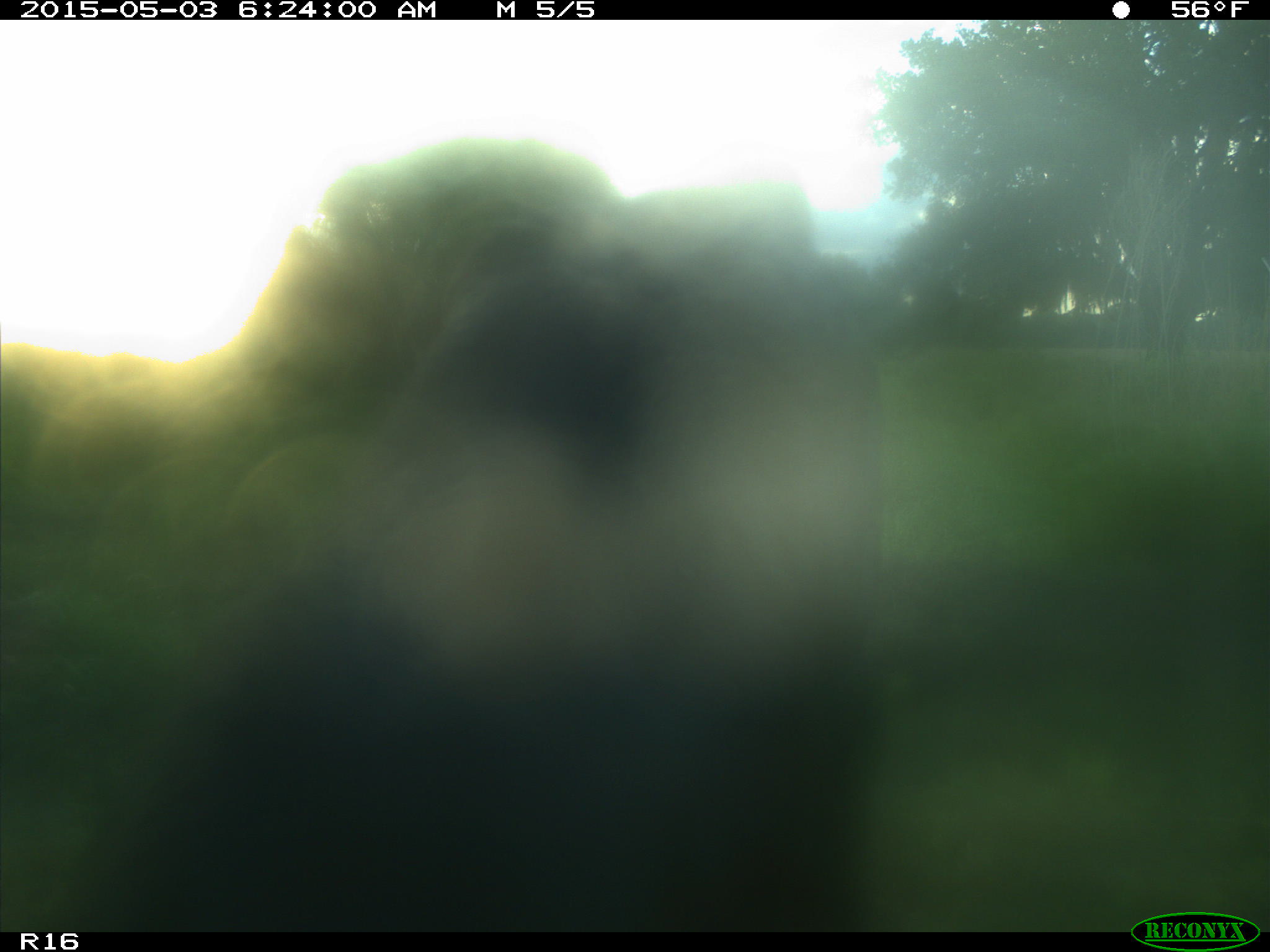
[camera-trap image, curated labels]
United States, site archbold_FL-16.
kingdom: Animalia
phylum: Chordata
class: Mammalia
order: Artiodactyla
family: Bovidae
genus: Bos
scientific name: Bos taurus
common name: domestic cow